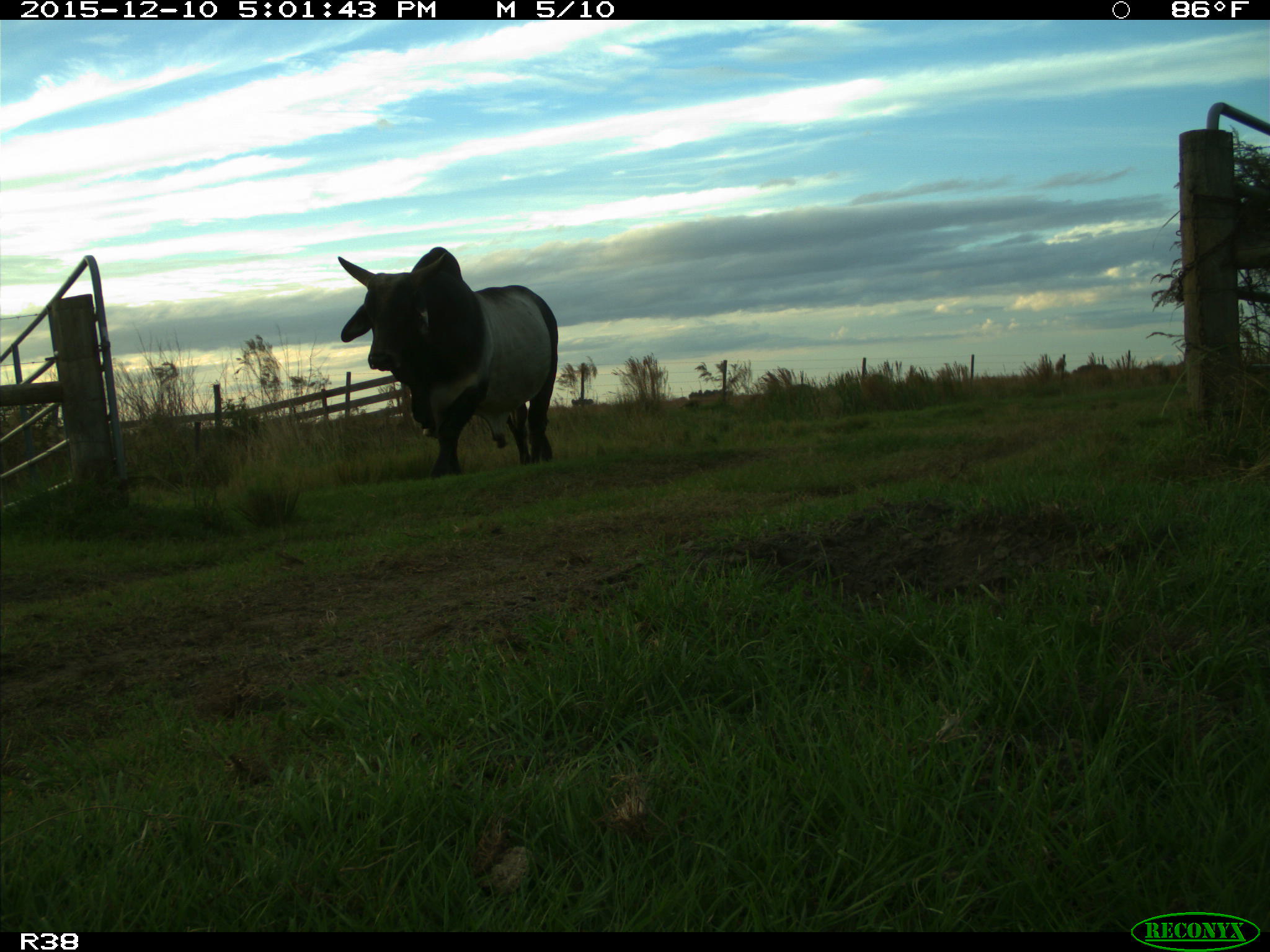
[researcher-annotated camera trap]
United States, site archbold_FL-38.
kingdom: Animalia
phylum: Chordata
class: Mammalia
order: Artiodactyla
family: Bovidae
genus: Bos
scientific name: Bos taurus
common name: domestic cow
Bos taurus (domestic cow).